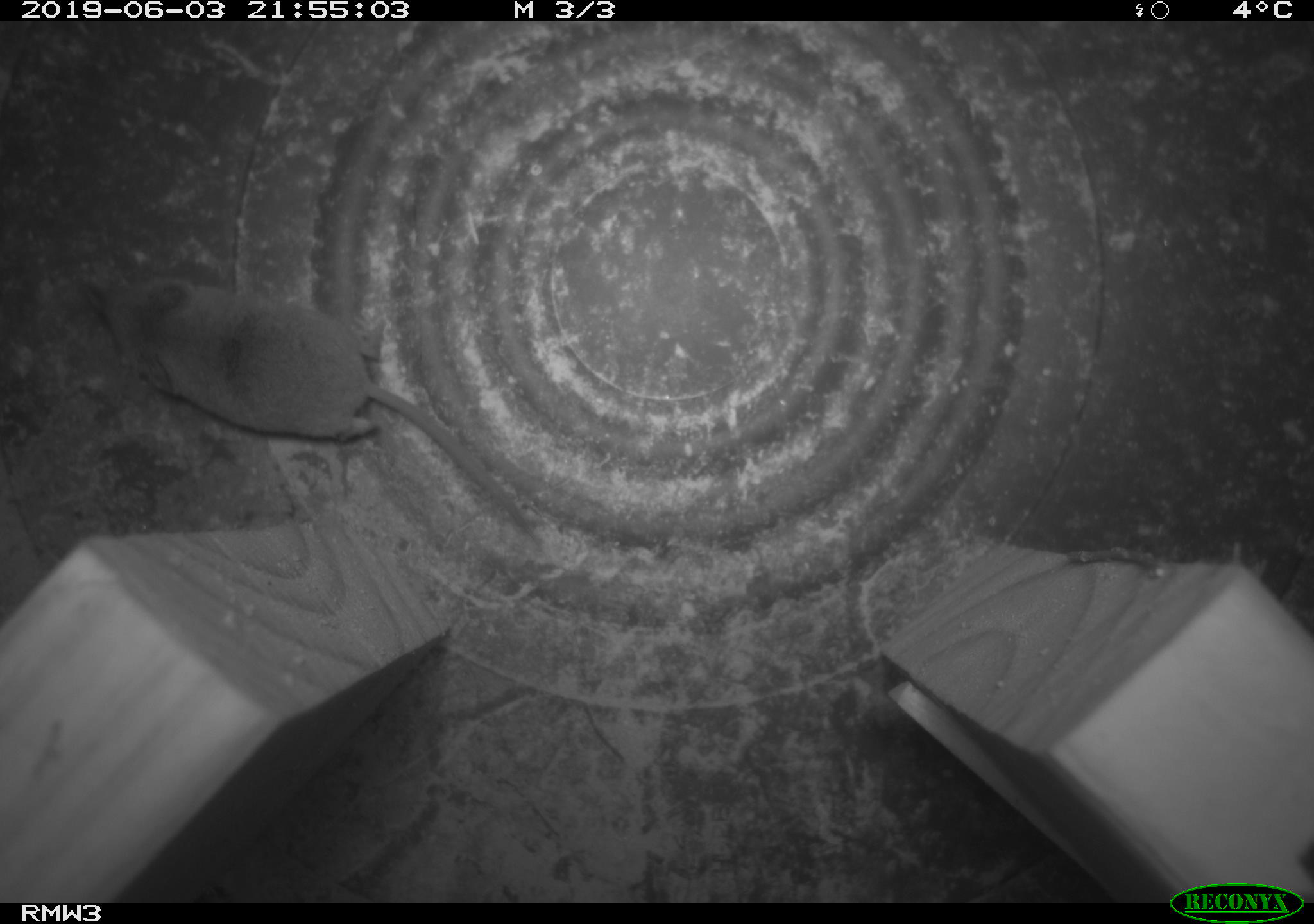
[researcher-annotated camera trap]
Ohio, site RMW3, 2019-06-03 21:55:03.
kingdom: Animalia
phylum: Chordata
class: Mammalia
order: Eulipotyphla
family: Soricidae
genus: Sorex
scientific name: Sorex cinereus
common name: masked shrew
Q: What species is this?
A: Masked shrew (Sorex cinereus).